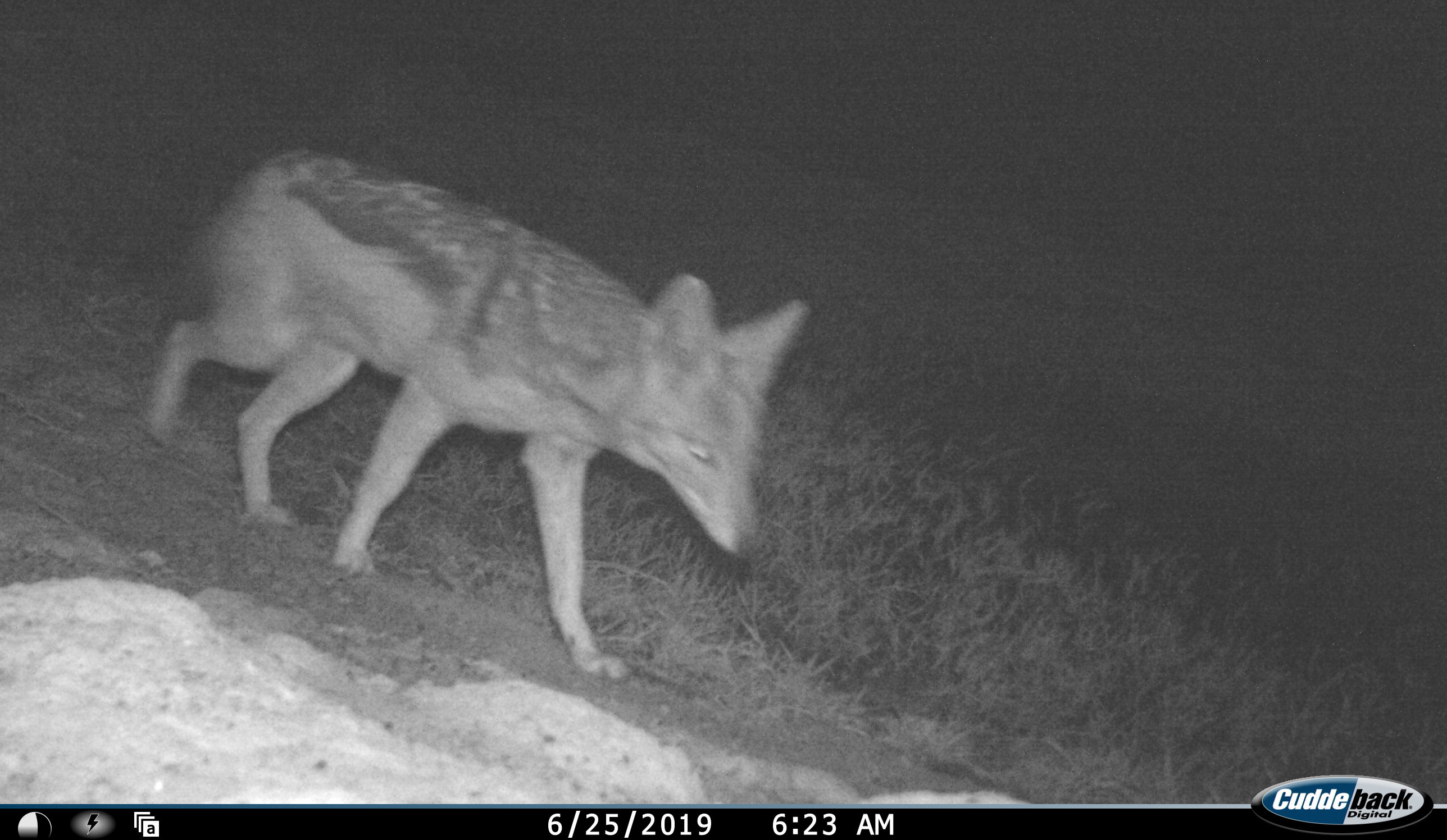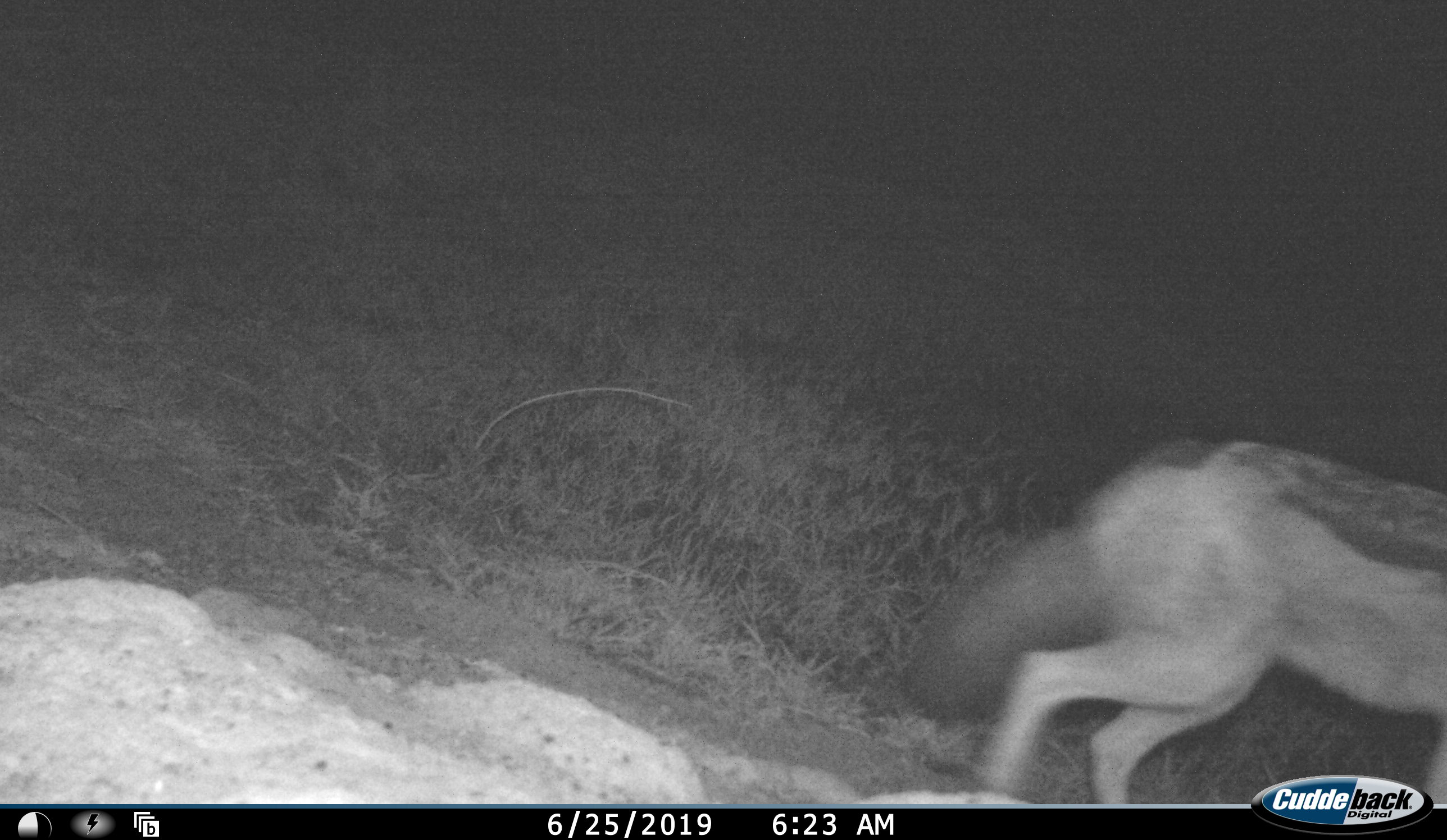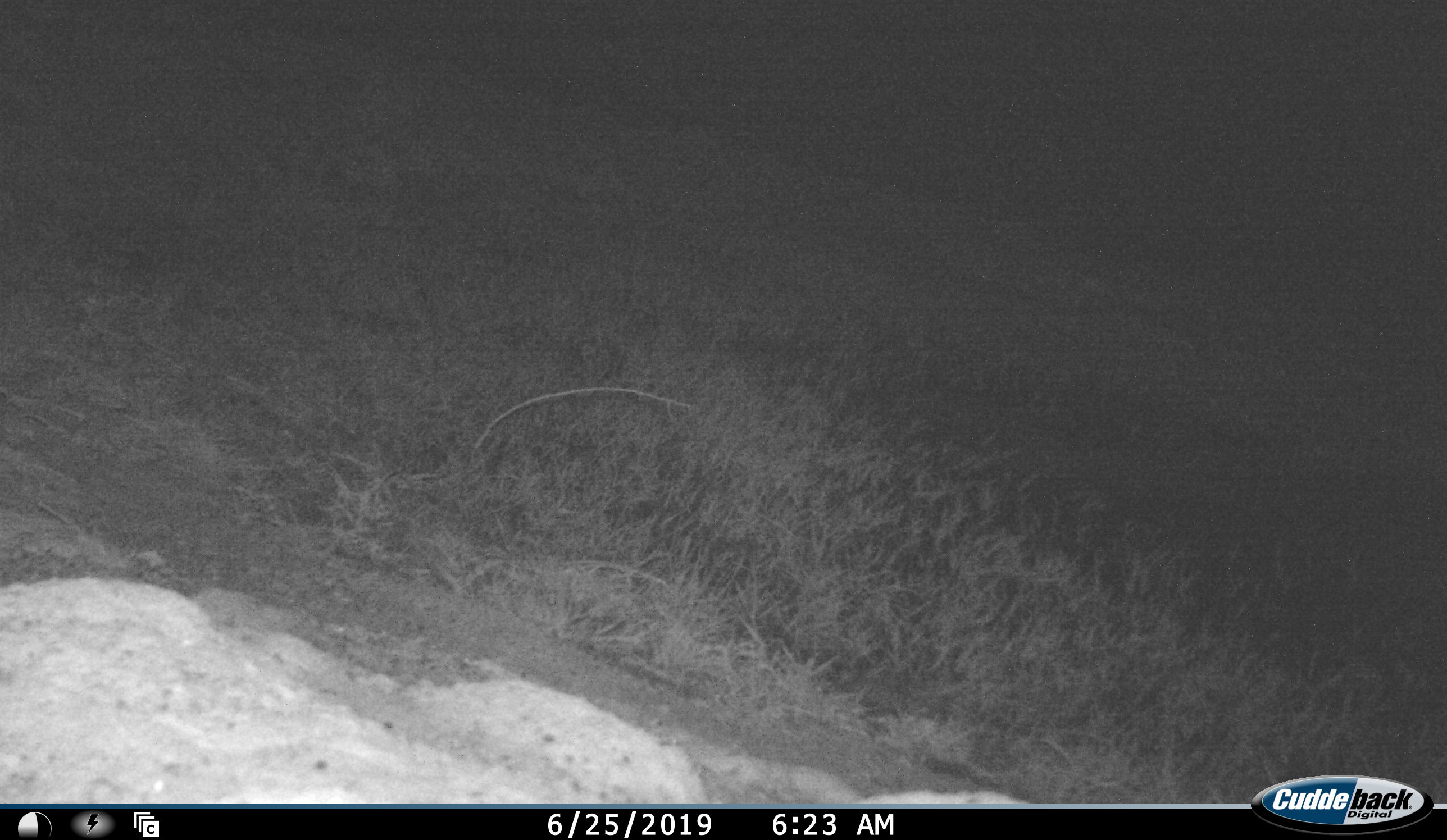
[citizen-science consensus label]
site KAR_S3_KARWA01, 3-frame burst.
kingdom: Animalia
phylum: Chordata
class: Mammalia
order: Carnivora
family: Canidae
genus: Lupulella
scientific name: Lupulella mesomelas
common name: black-backed jackal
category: jackalblackbacked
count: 1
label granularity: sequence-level